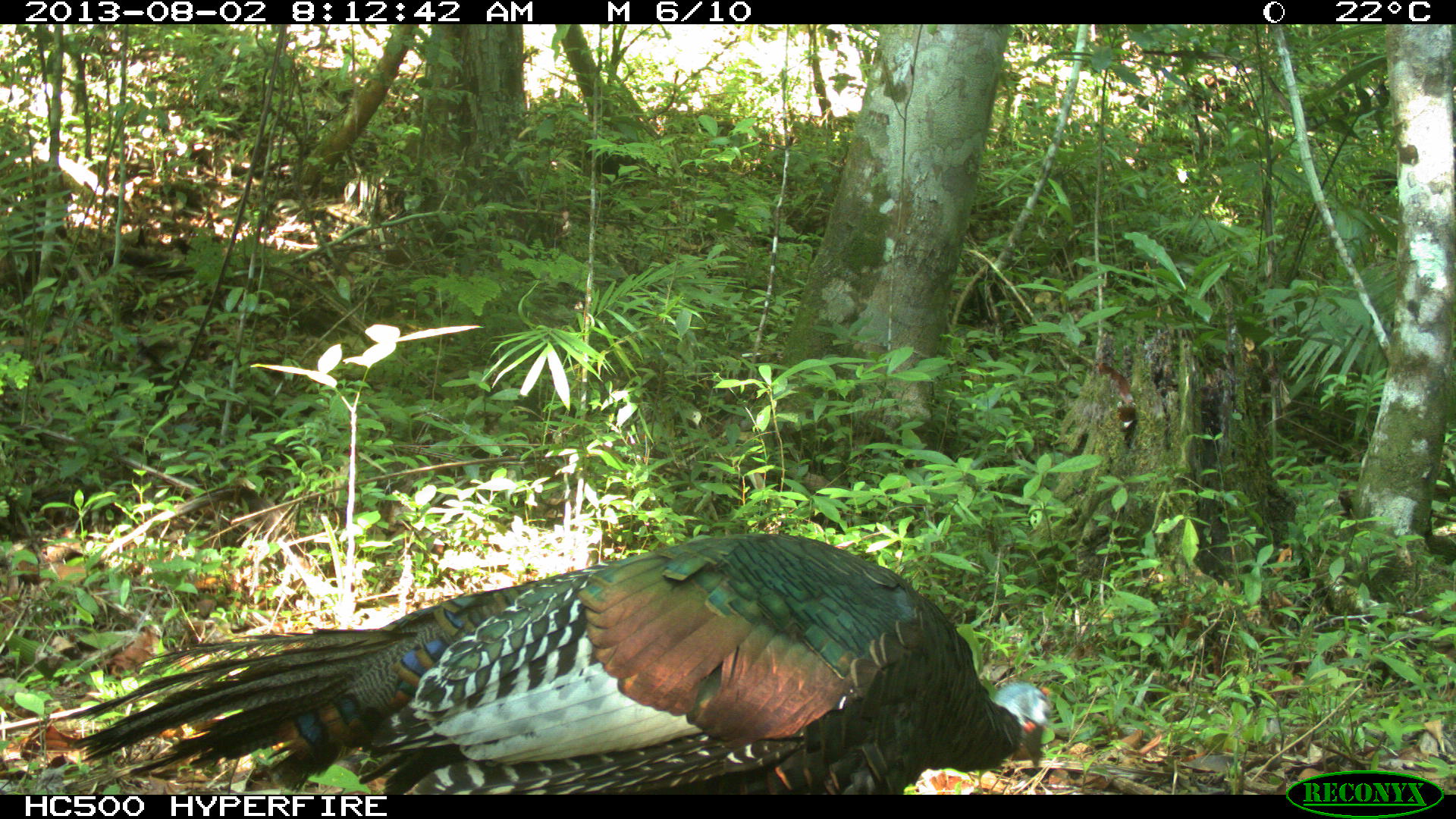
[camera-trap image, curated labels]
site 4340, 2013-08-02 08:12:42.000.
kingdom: Animalia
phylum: Chordata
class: Aves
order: Galliformes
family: Phasianidae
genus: Meleagris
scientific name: Meleagris ocellata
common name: ocellated turkey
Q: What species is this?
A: Meleagris ocellata (ocellated turkey).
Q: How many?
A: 1.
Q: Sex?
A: Male.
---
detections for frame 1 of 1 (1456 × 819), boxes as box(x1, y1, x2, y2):
meleagris ocellata: box(58, 530, 1051, 795)